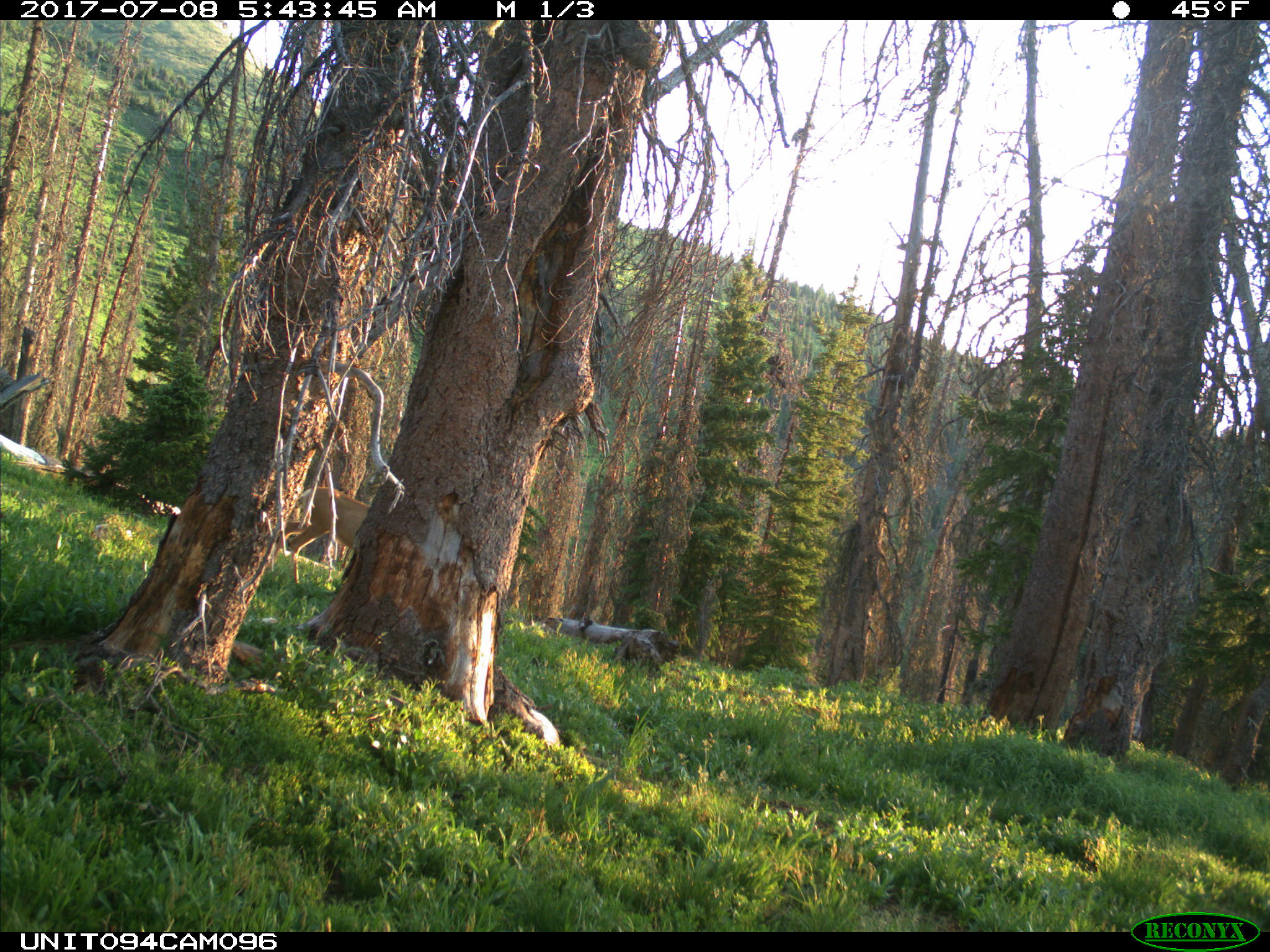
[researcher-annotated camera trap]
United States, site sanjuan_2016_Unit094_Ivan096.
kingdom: Animalia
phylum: Chordata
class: Mammalia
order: Artiodactyla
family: Cervidae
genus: Odocoileus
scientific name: Odocoileus hemionus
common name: mule deer